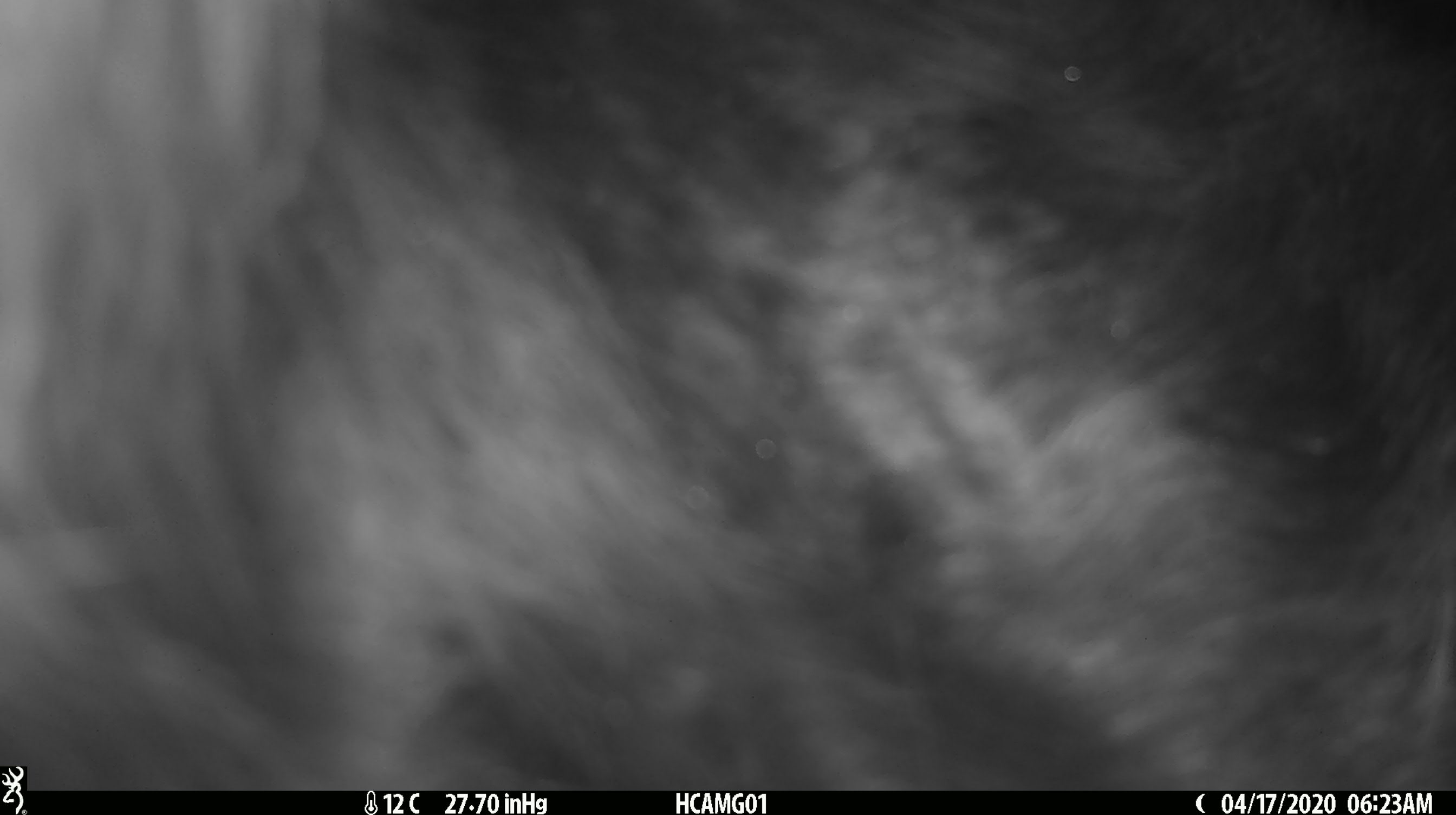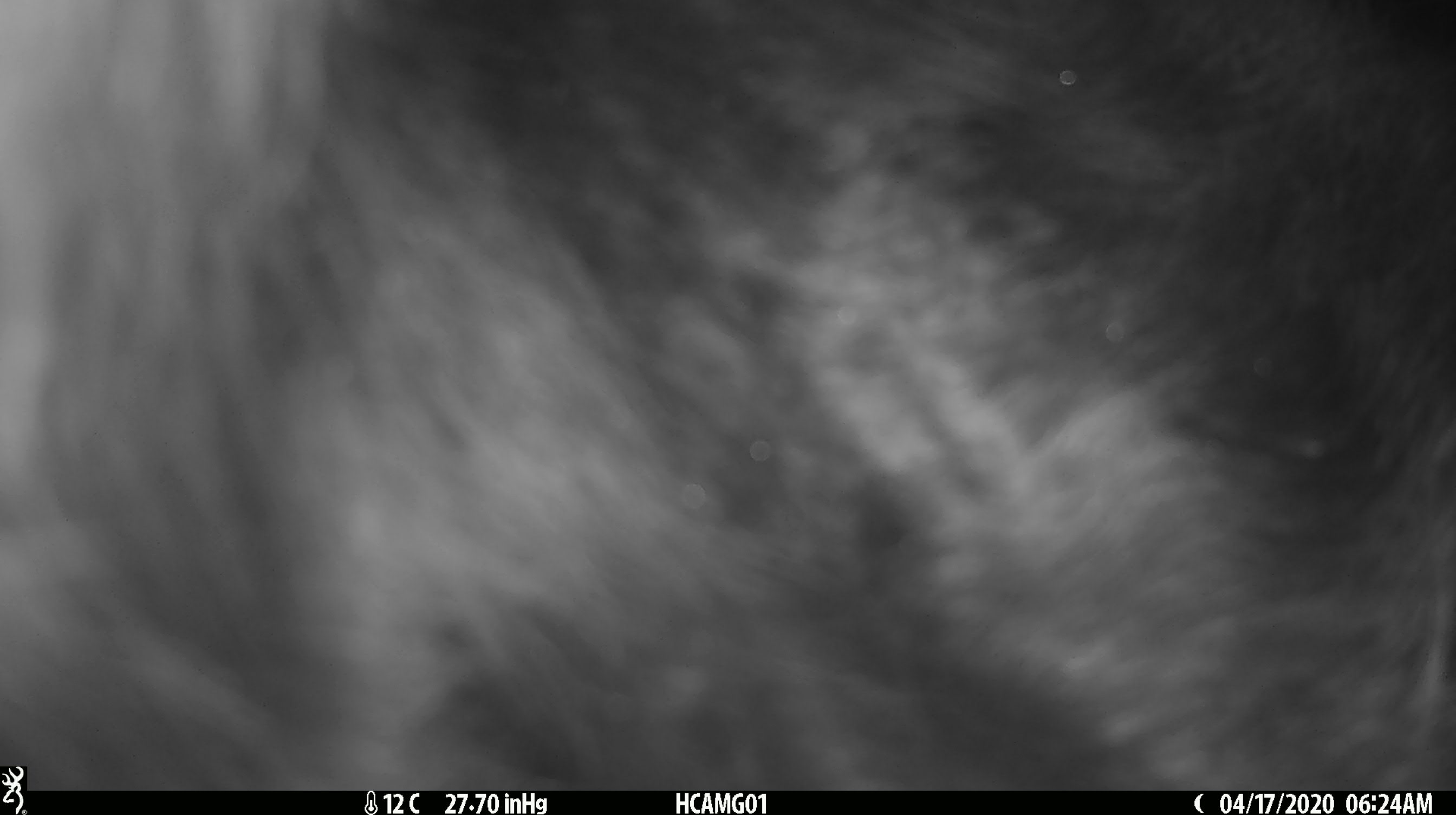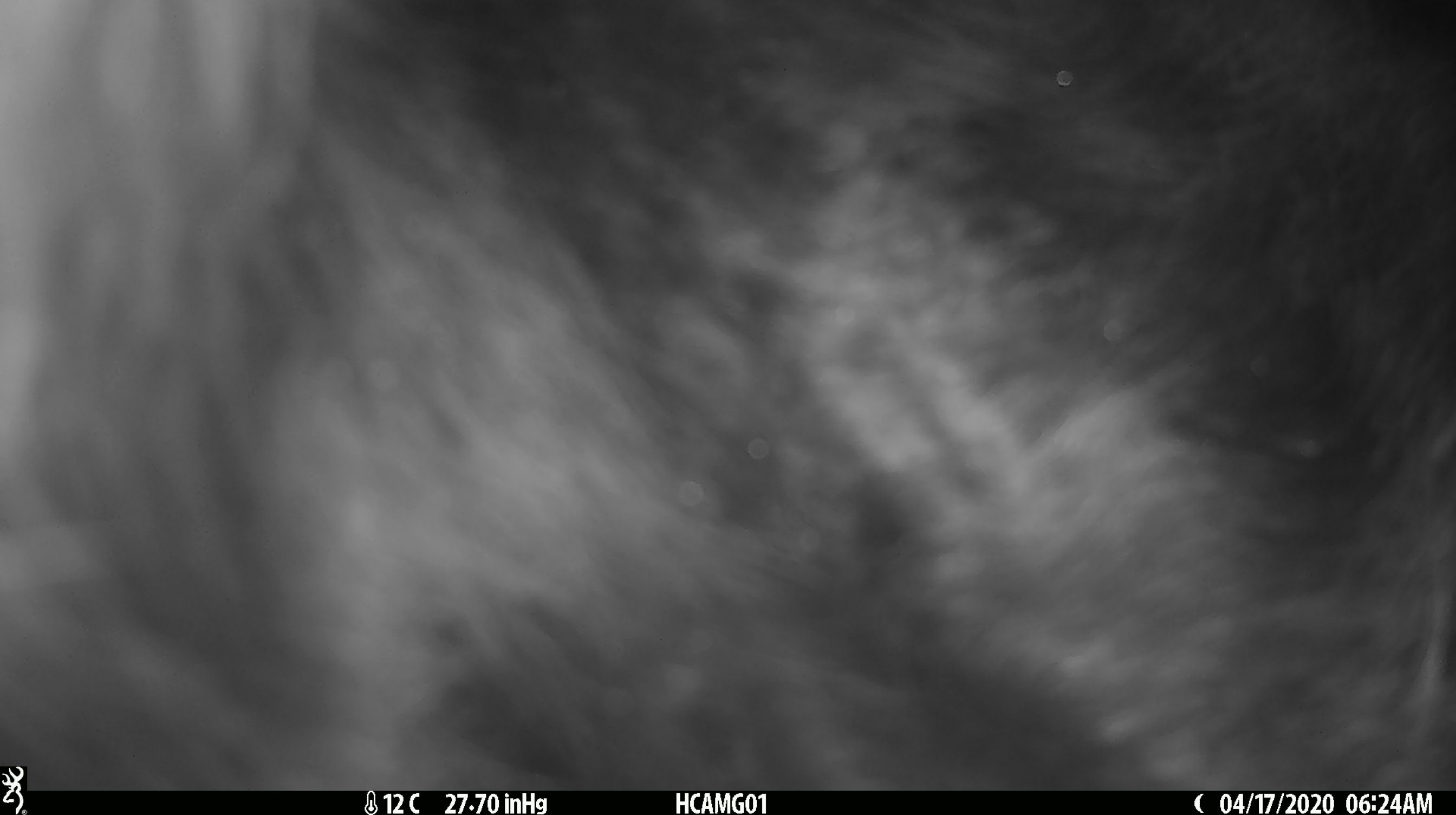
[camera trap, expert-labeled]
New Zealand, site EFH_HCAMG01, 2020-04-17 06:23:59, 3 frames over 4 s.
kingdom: Animalia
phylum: Chordata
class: Mammalia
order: Artiodactyla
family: Bovidae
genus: Bos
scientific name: Bos taurus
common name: domestic cow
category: cow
Cow (domestic cow) (Bos taurus).